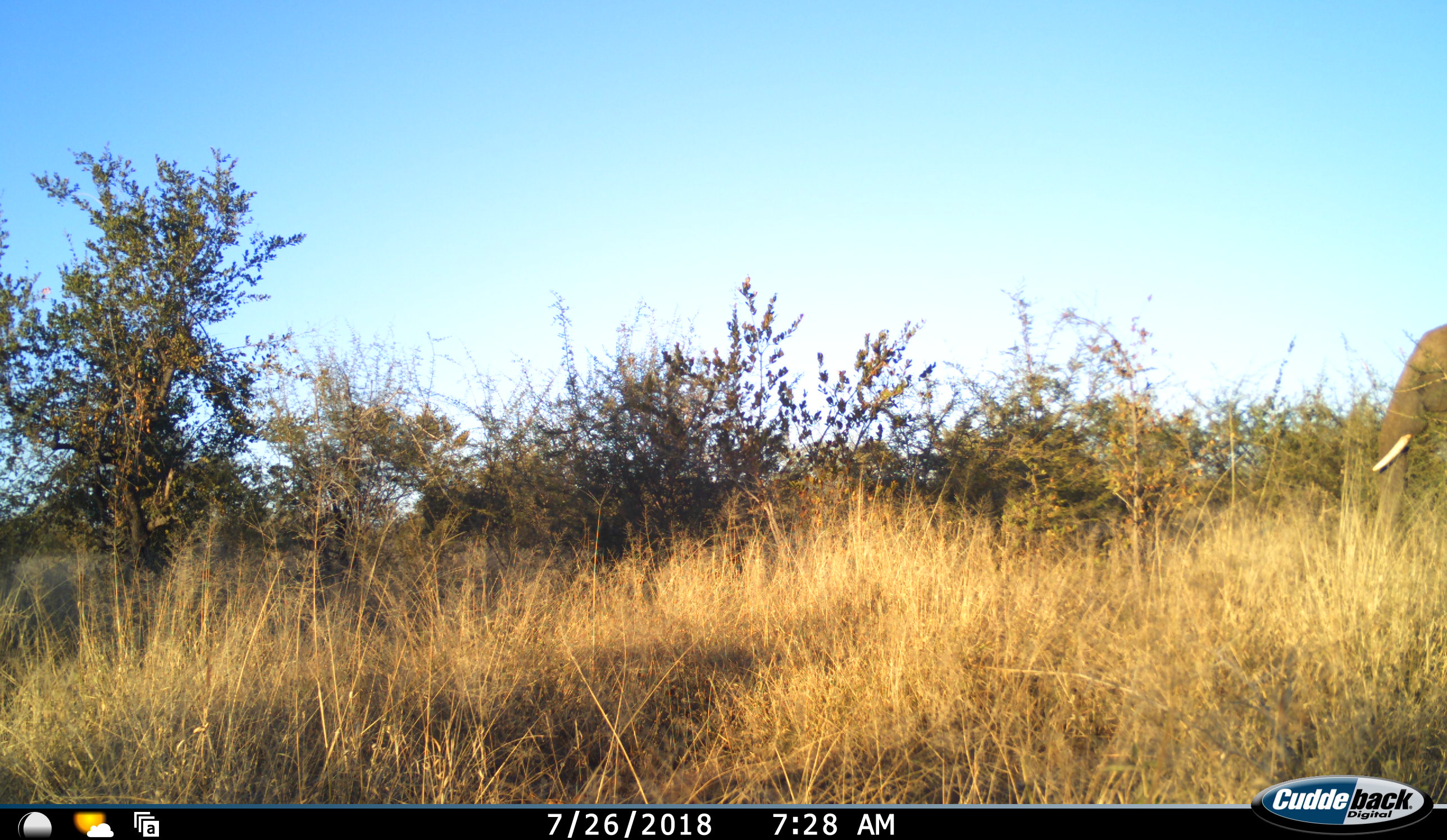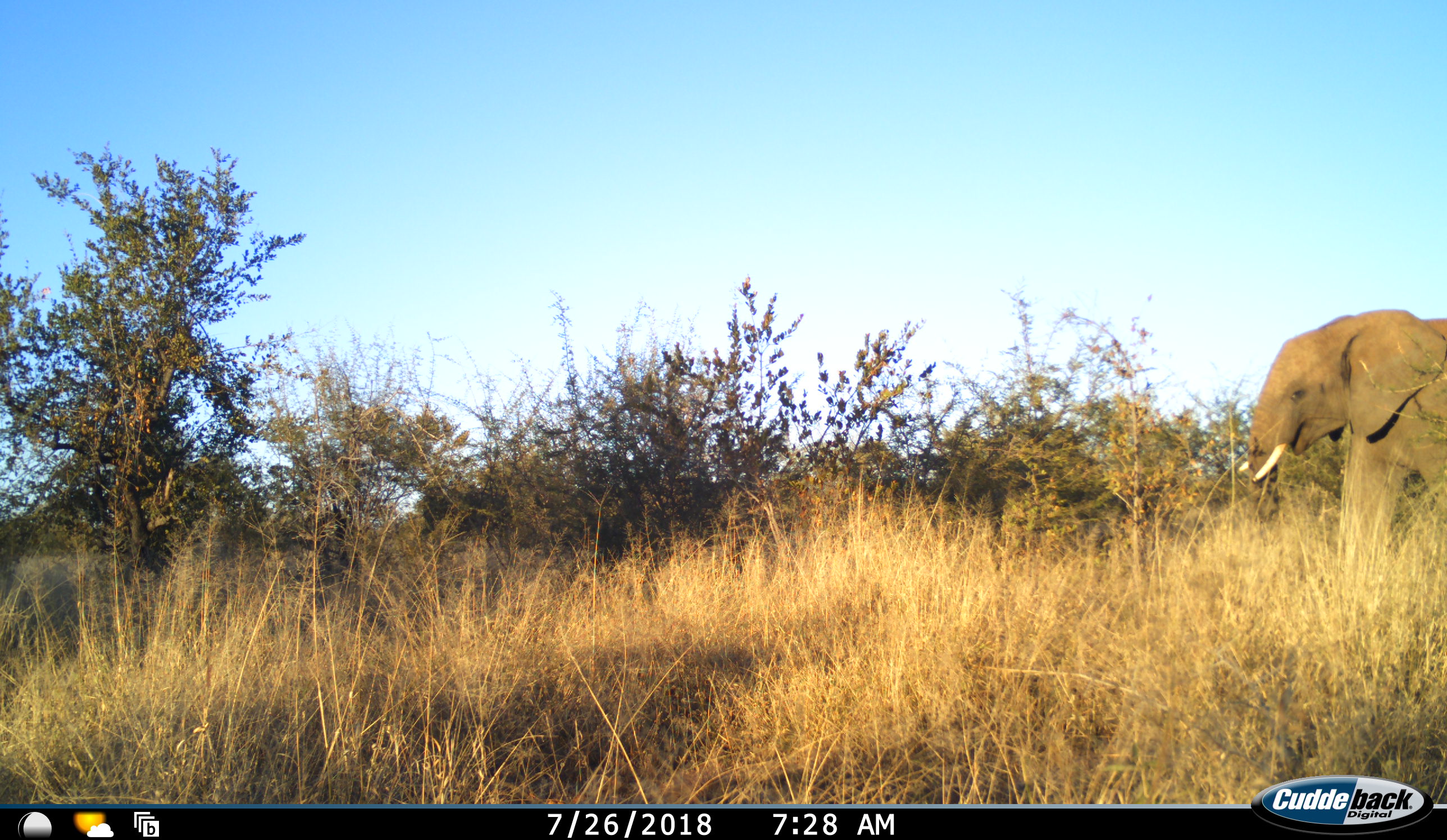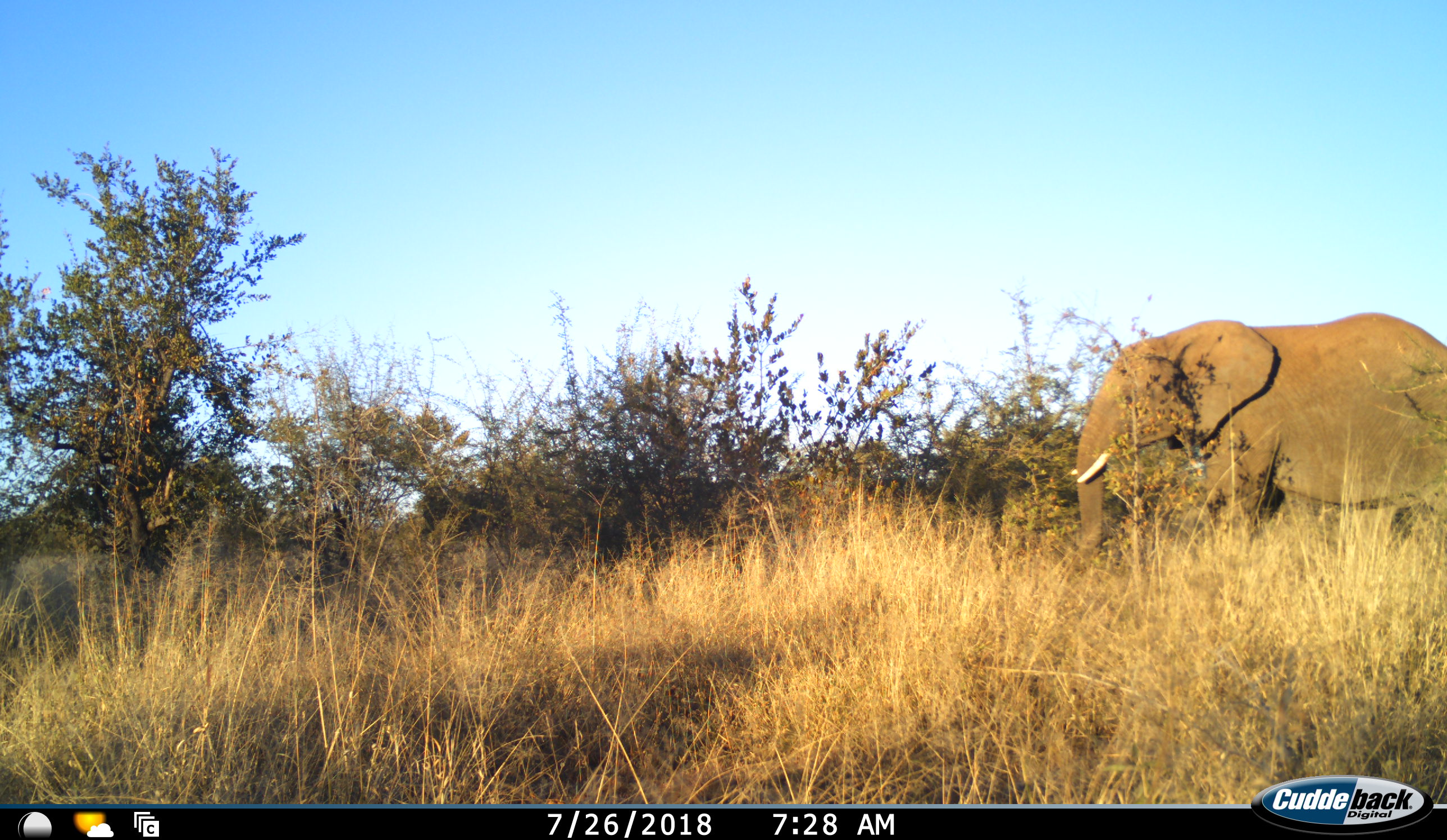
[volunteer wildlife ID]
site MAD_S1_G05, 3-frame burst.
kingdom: Animalia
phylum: Chordata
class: Mammalia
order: Proboscidea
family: Elephantidae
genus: Loxodonta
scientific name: Loxodonta africana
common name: african bush elephant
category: elephant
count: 1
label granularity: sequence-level